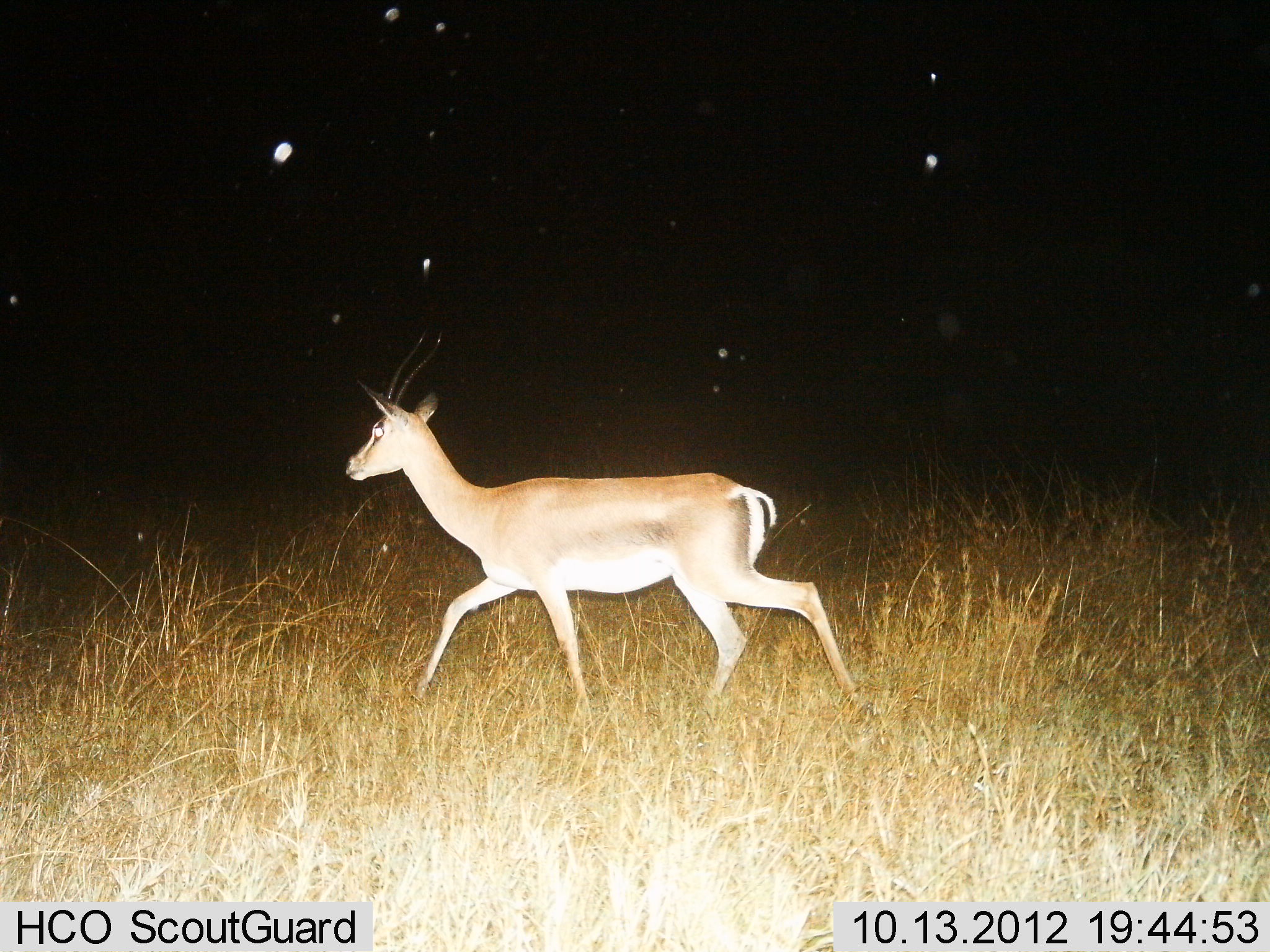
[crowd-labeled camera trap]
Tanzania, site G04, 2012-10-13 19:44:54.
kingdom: Animalia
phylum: Chordata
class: Mammalia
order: Artiodactyla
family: Bovidae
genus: Nanger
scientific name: Nanger granti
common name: grant's gazelle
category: gazellegrants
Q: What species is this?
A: Gazellegrants (grant's gazelle) (Nanger granti).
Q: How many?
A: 1.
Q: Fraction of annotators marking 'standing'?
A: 0%.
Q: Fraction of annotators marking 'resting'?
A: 0%.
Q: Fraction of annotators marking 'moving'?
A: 100%.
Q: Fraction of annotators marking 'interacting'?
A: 0%.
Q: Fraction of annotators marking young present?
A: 0%.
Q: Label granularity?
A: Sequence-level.